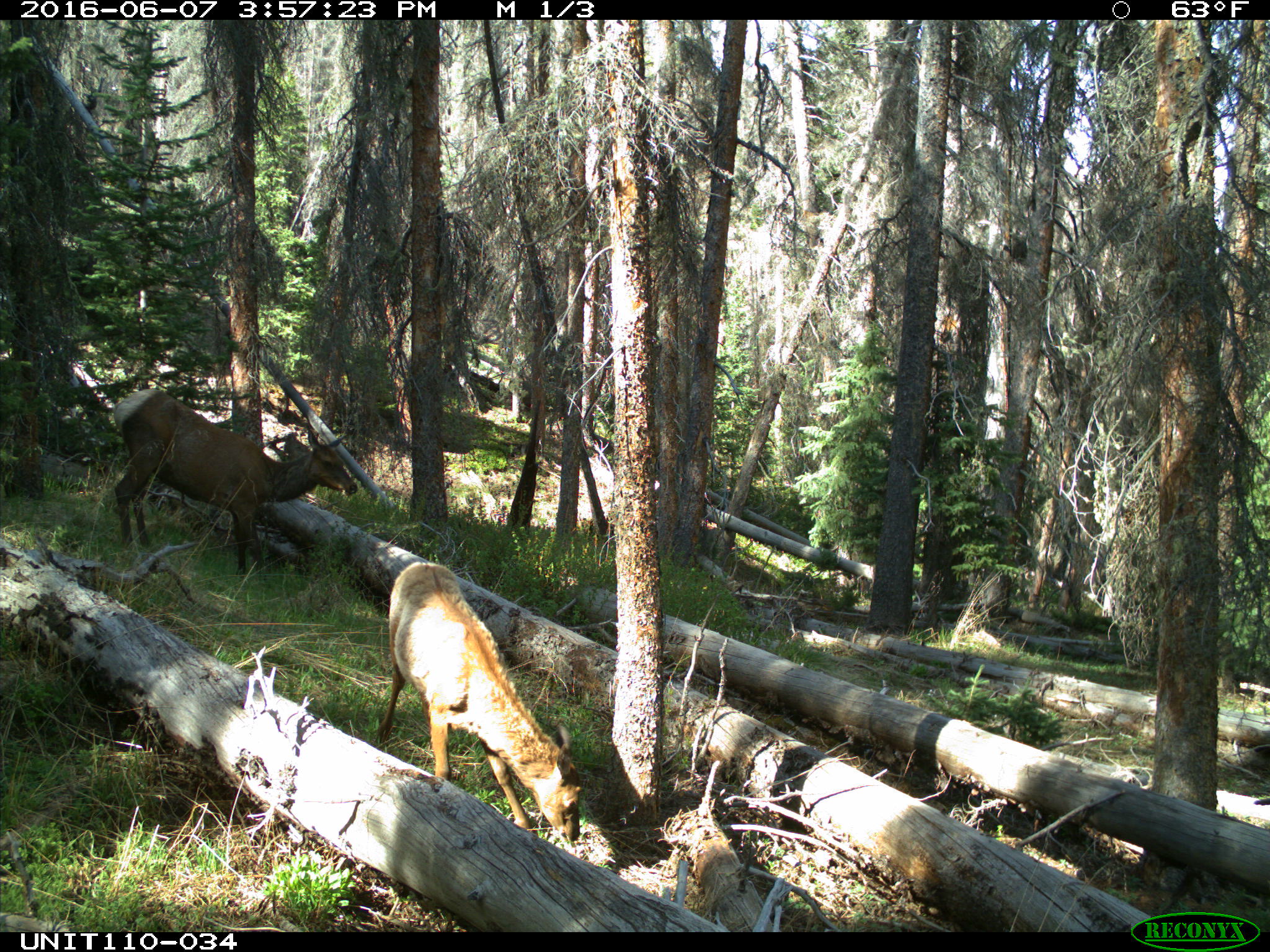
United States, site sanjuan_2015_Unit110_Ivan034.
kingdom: Animalia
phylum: Chordata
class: Mammalia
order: Artiodactyla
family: Cervidae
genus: Cervus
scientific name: Cervus elaphus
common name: red deer